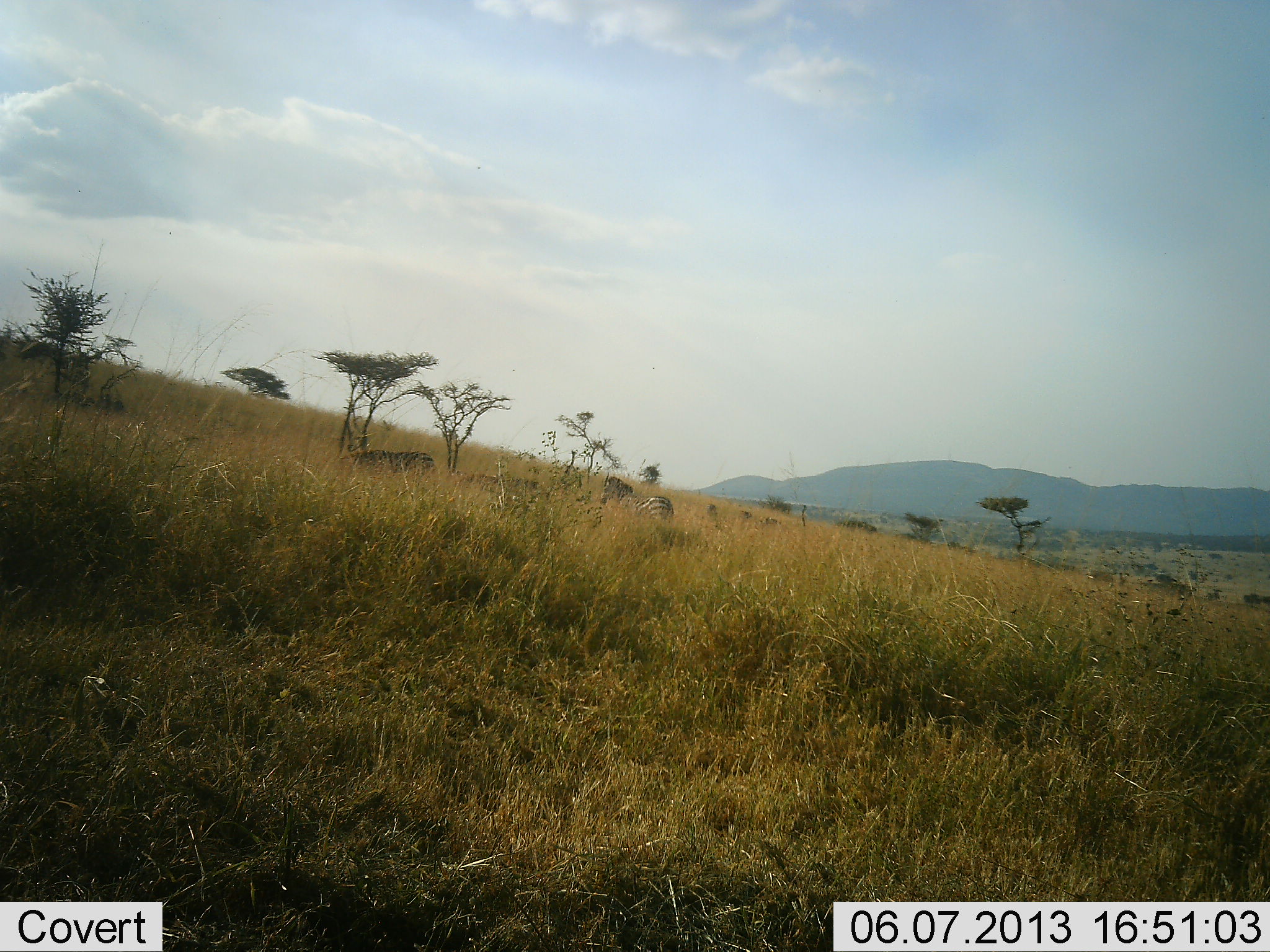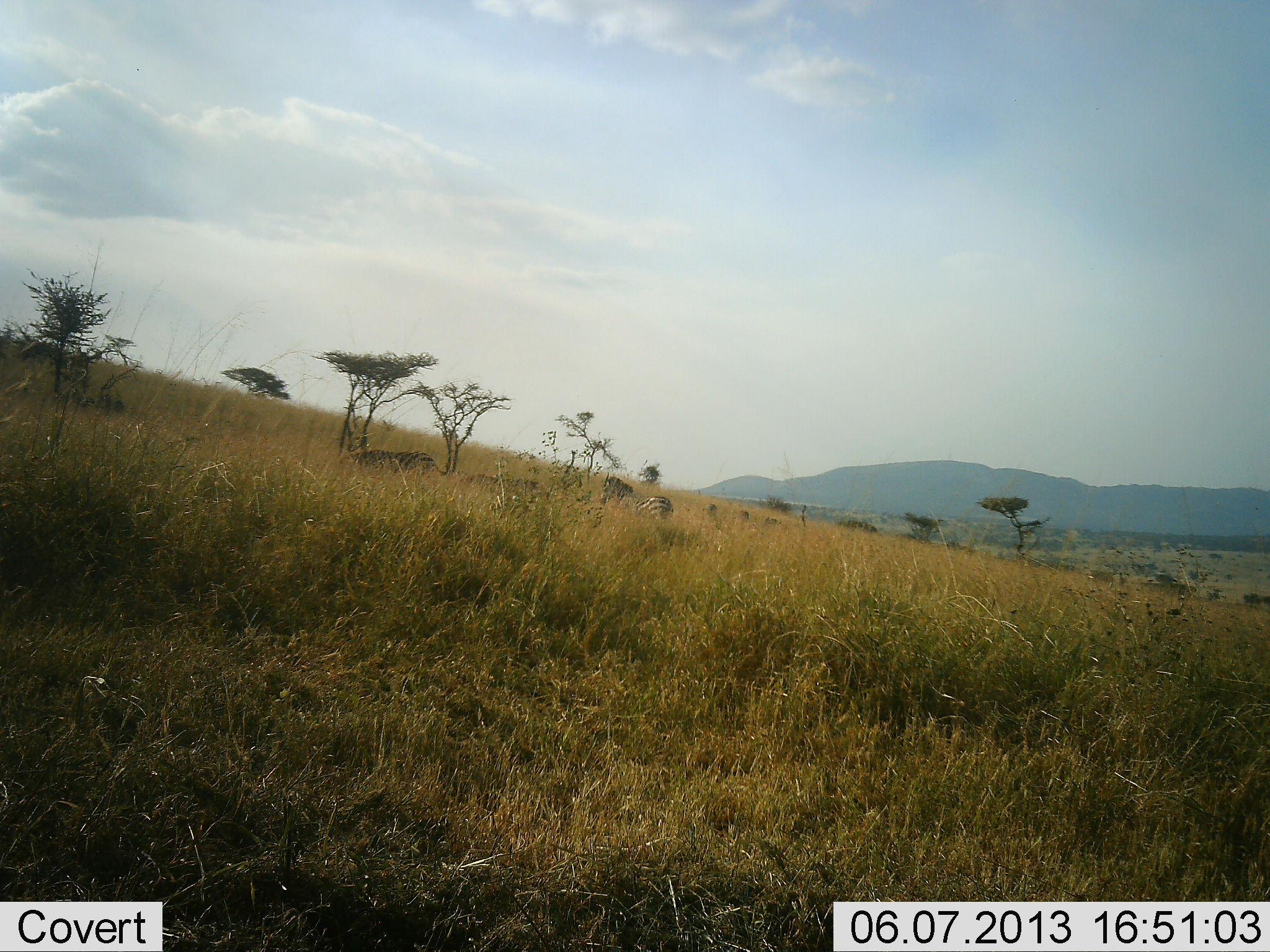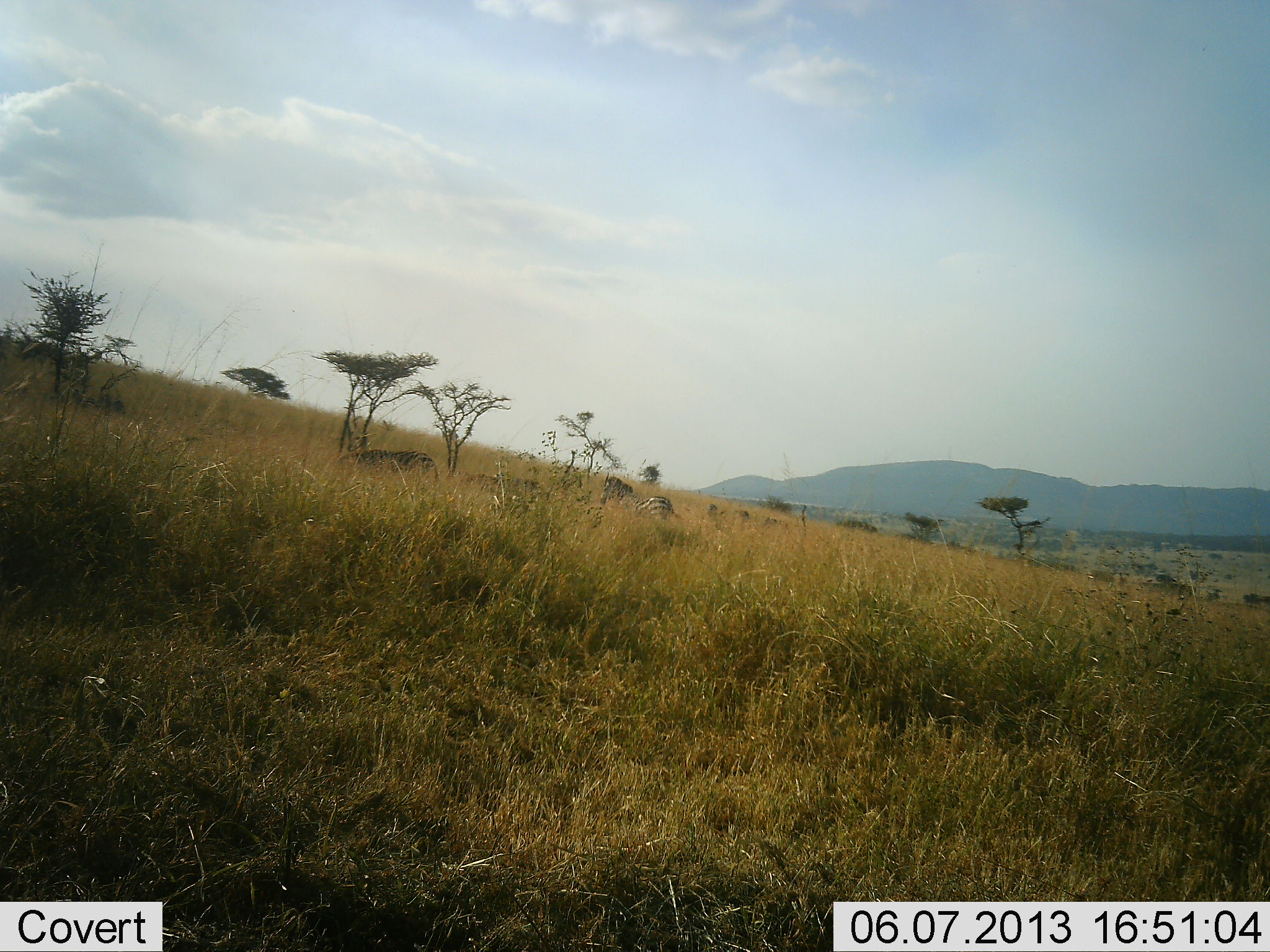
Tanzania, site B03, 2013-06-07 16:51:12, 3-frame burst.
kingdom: Animalia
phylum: Chordata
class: Mammalia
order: Perissodactyla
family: Equidae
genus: Equus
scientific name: Equus quagga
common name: plains zebra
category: zebra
Zebra (plains zebra) (Equus quagga), count 3. Behavior (volunteer vote fractions): standing 76%, resting 6%, moving 6%, interacting 0%. Young present (vote fraction): 0%. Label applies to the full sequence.